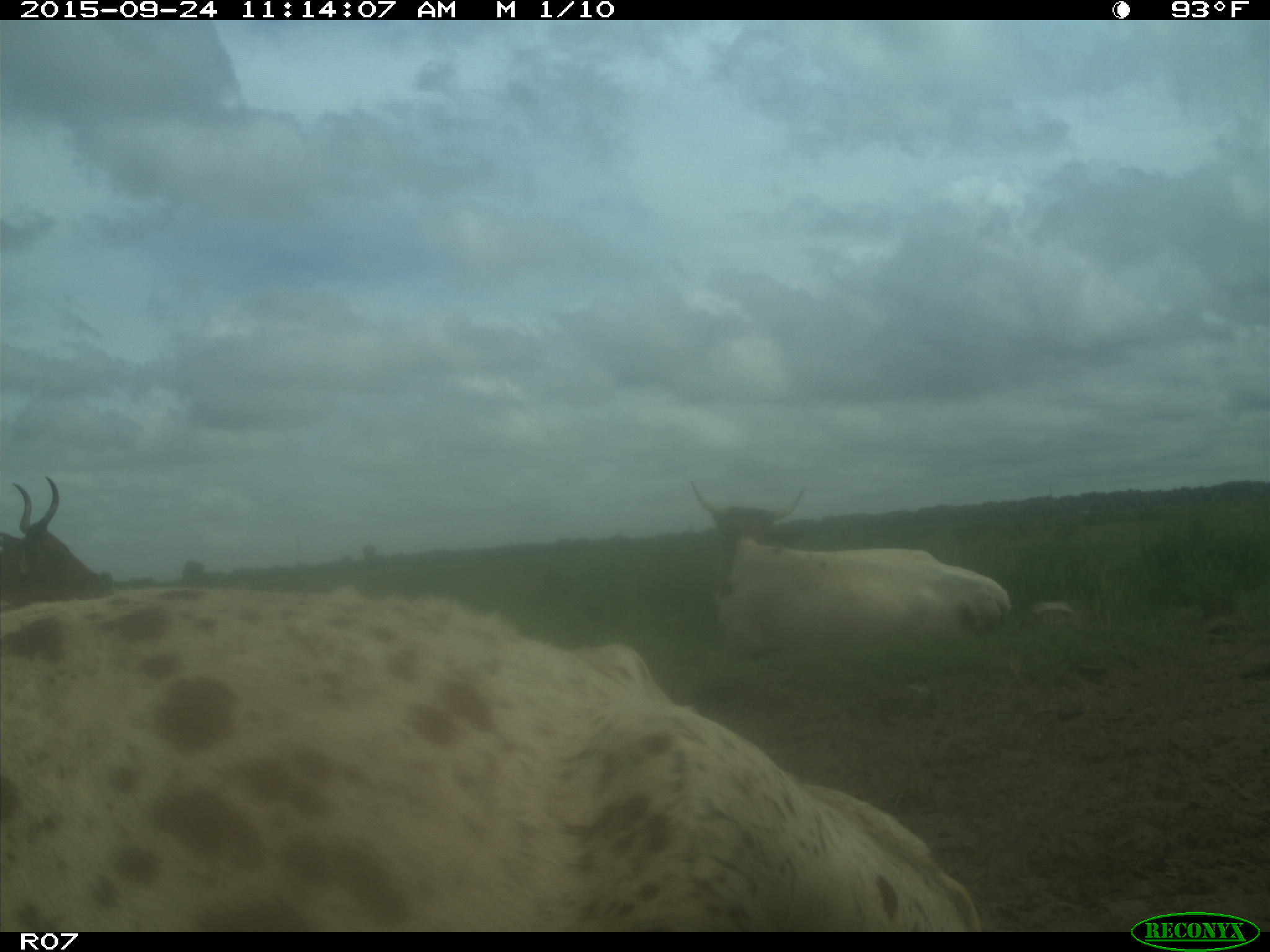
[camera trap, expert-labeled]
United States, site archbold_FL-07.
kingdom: Animalia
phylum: Chordata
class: Mammalia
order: Artiodactyla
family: Bovidae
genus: Bos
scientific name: Bos taurus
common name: domestic cow